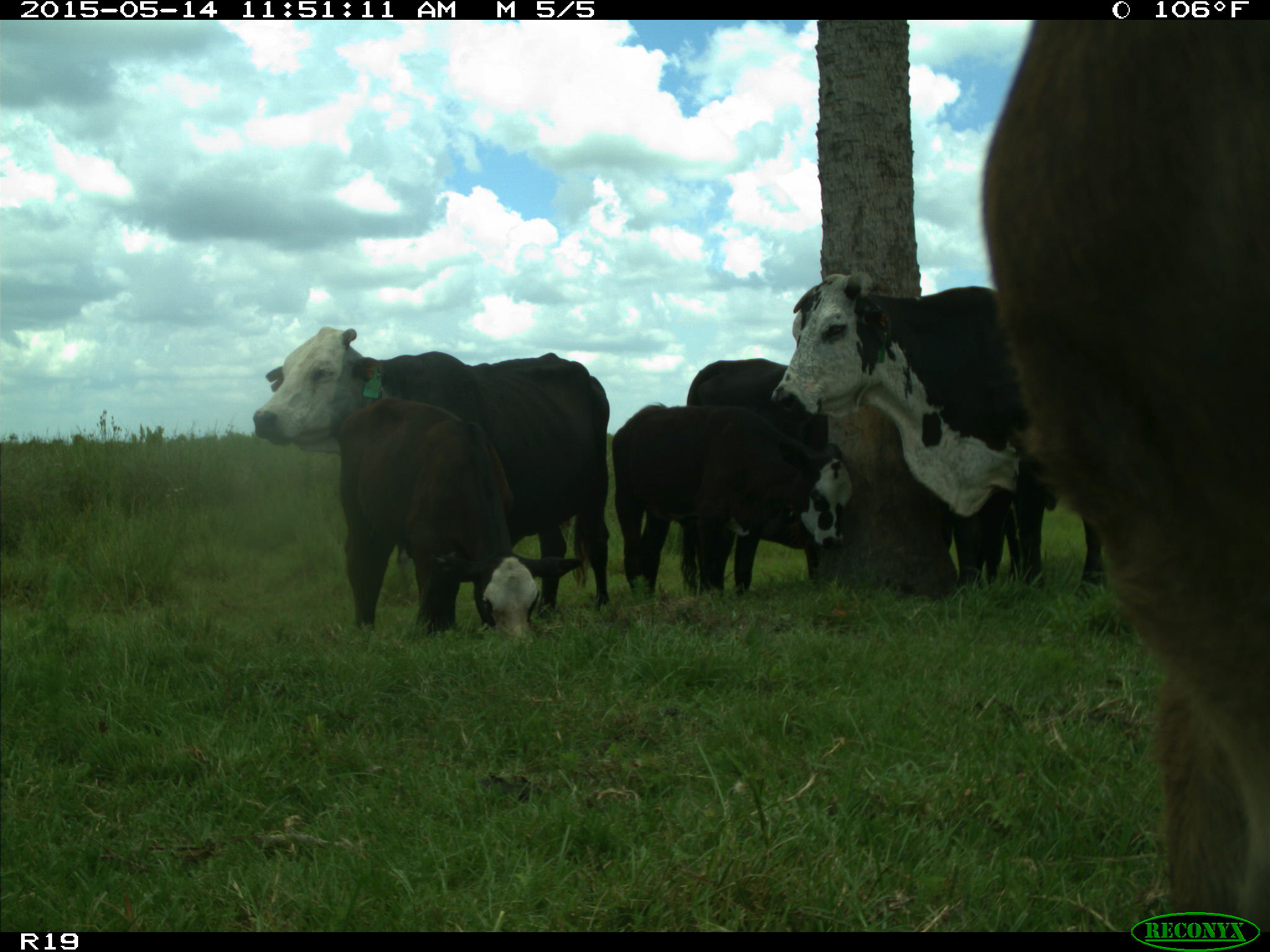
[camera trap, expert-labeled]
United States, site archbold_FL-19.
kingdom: Animalia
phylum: Chordata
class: Mammalia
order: Artiodactyla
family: Bovidae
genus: Bos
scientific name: Bos taurus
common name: domestic cow